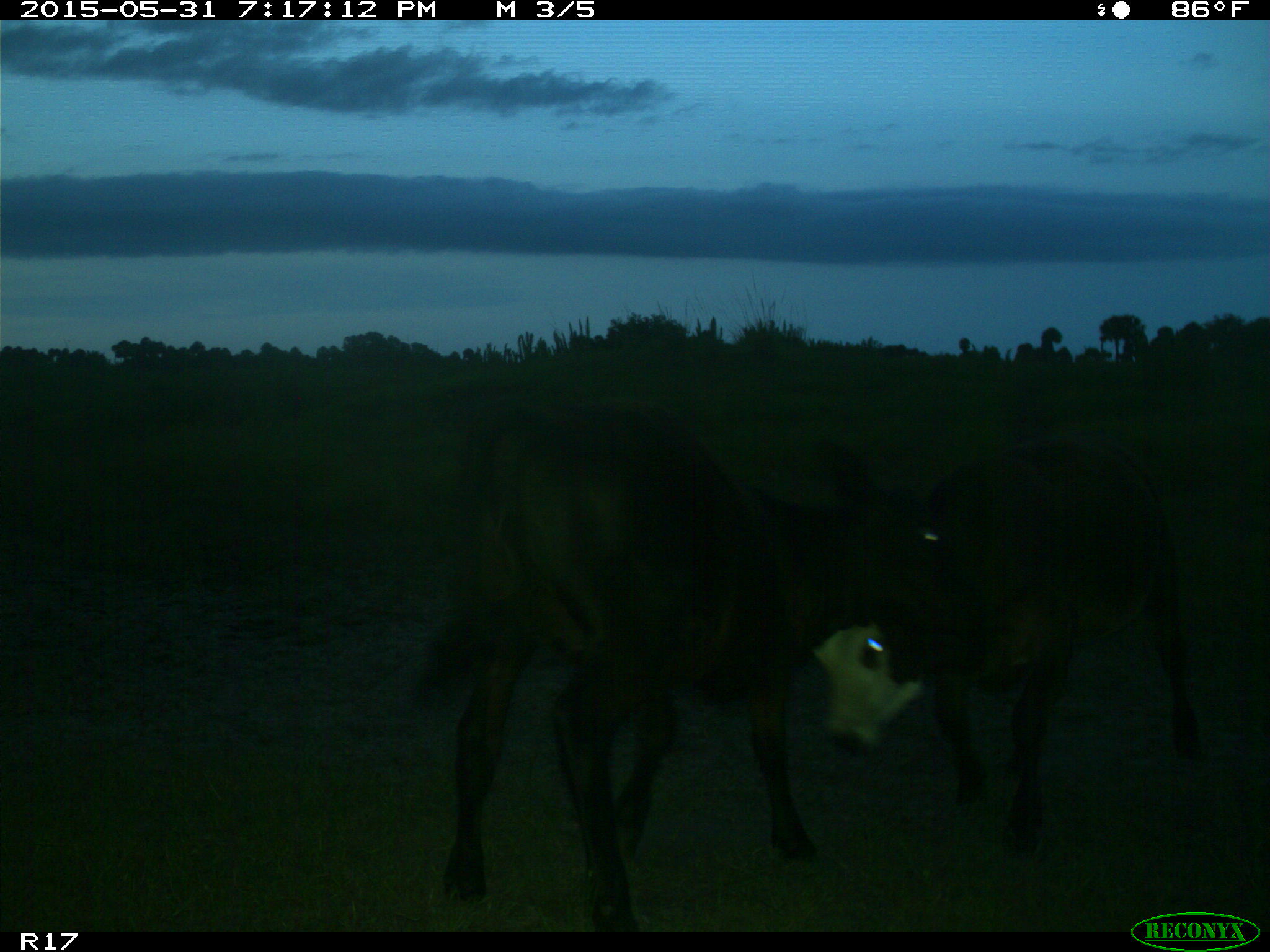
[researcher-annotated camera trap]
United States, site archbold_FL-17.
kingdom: Animalia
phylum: Chordata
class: Mammalia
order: Artiodactyla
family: Bovidae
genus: Bos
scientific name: Bos taurus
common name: domestic cow